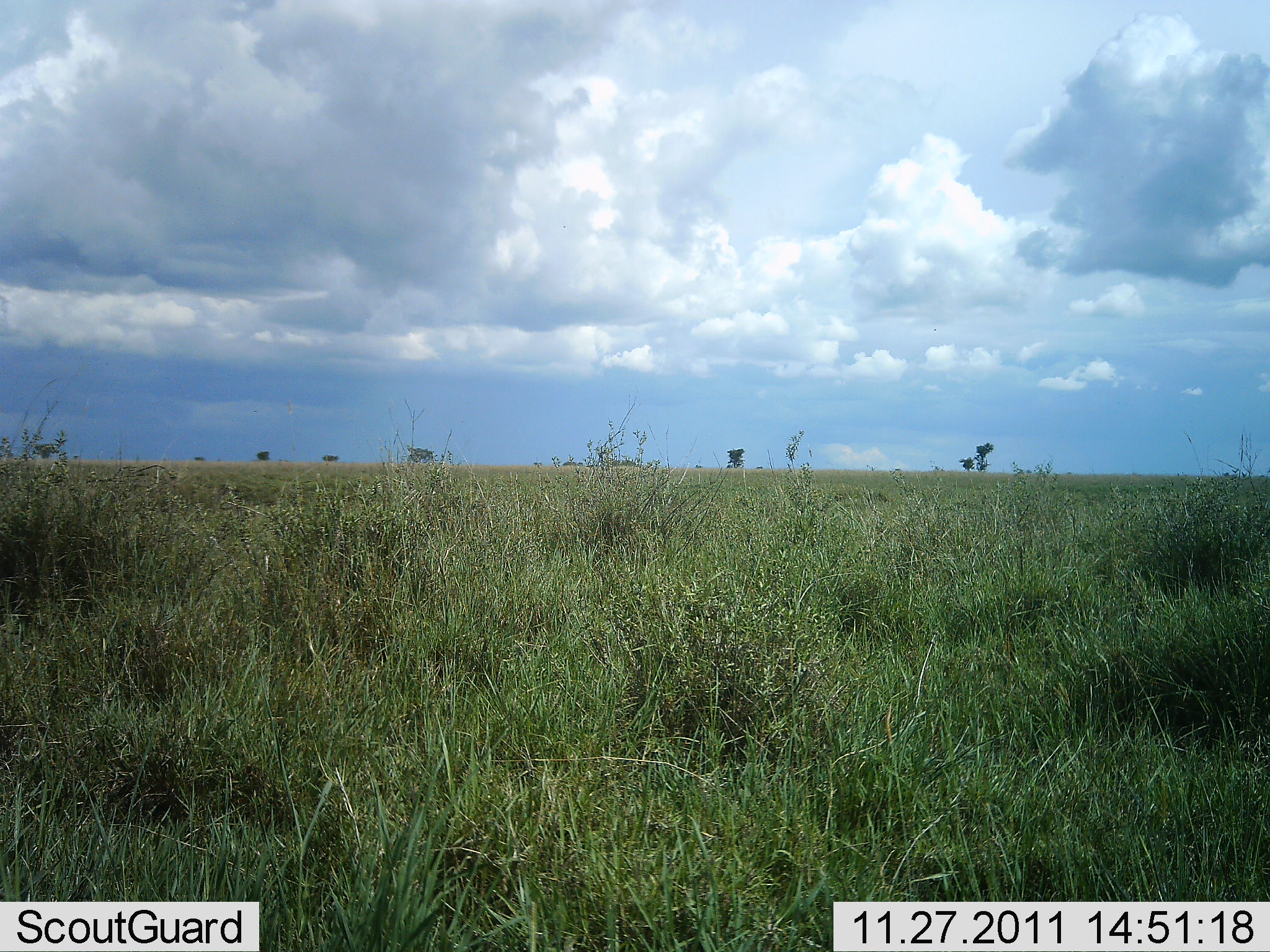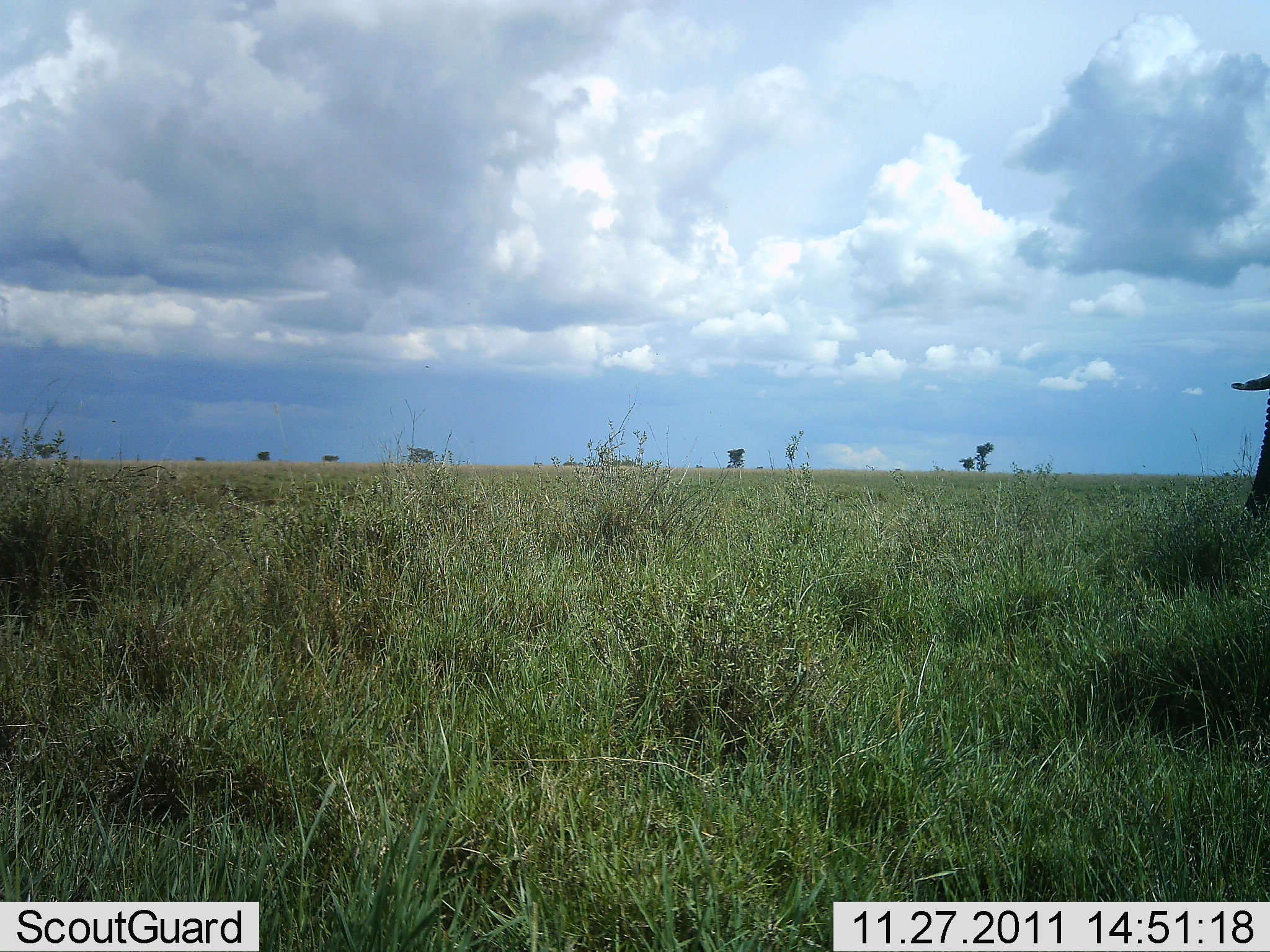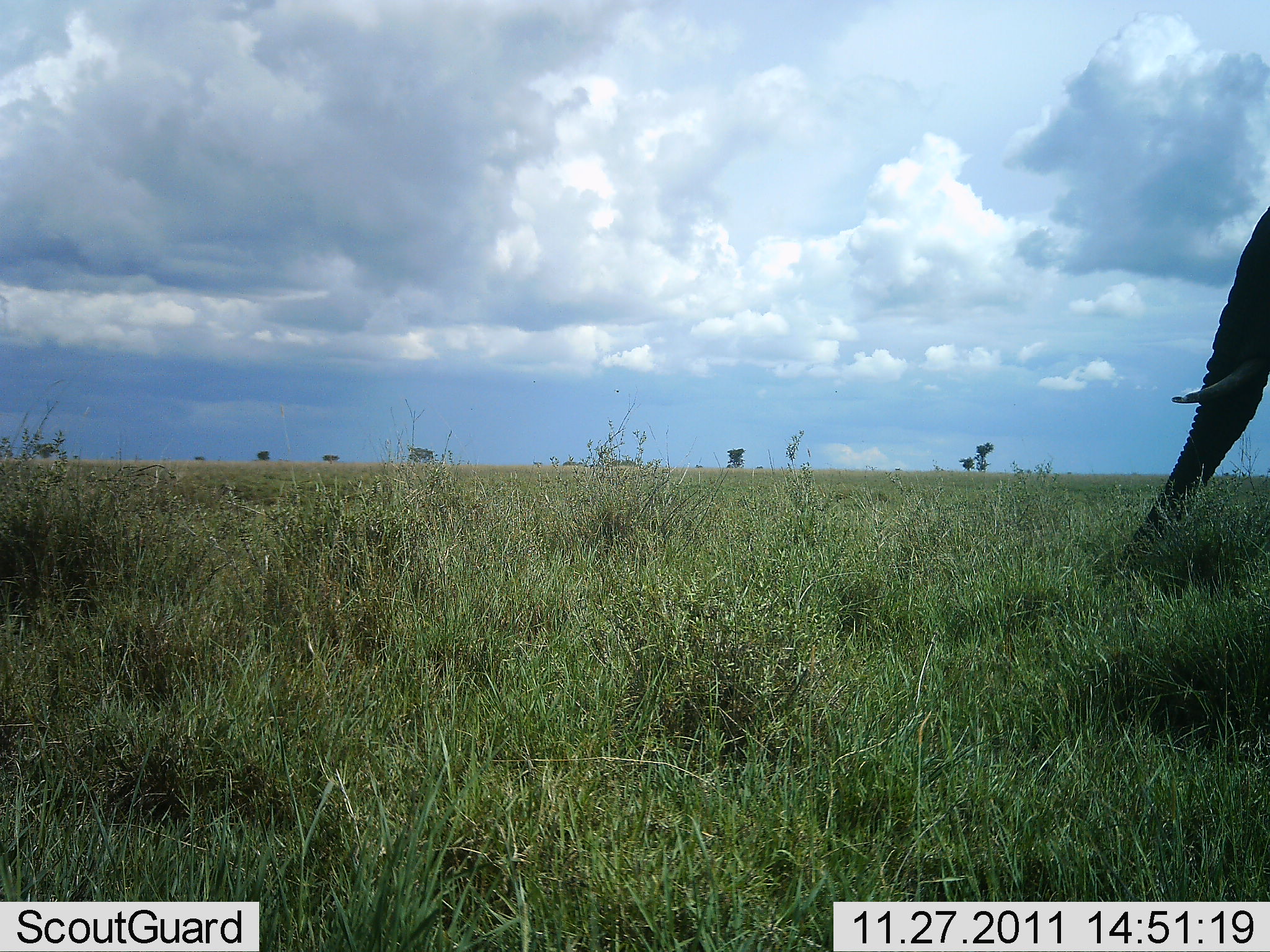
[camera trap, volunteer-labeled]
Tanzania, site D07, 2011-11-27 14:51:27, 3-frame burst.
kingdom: Animalia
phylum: Chordata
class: Mammalia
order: Proboscidea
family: Elephantidae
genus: Loxodonta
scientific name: Loxodonta africana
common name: african bush elephant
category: elephant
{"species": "elephant (african bush elephant) (Loxodonta africana)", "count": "1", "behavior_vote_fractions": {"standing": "45%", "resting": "0%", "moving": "45%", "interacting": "0%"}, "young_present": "0%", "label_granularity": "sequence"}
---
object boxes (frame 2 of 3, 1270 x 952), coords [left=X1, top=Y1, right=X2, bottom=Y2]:
animal: [left=1226, top=371, right=1270, bottom=519]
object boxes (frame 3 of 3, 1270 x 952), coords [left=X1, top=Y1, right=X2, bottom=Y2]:
animal: [left=1112, top=203, right=1270, bottom=582]